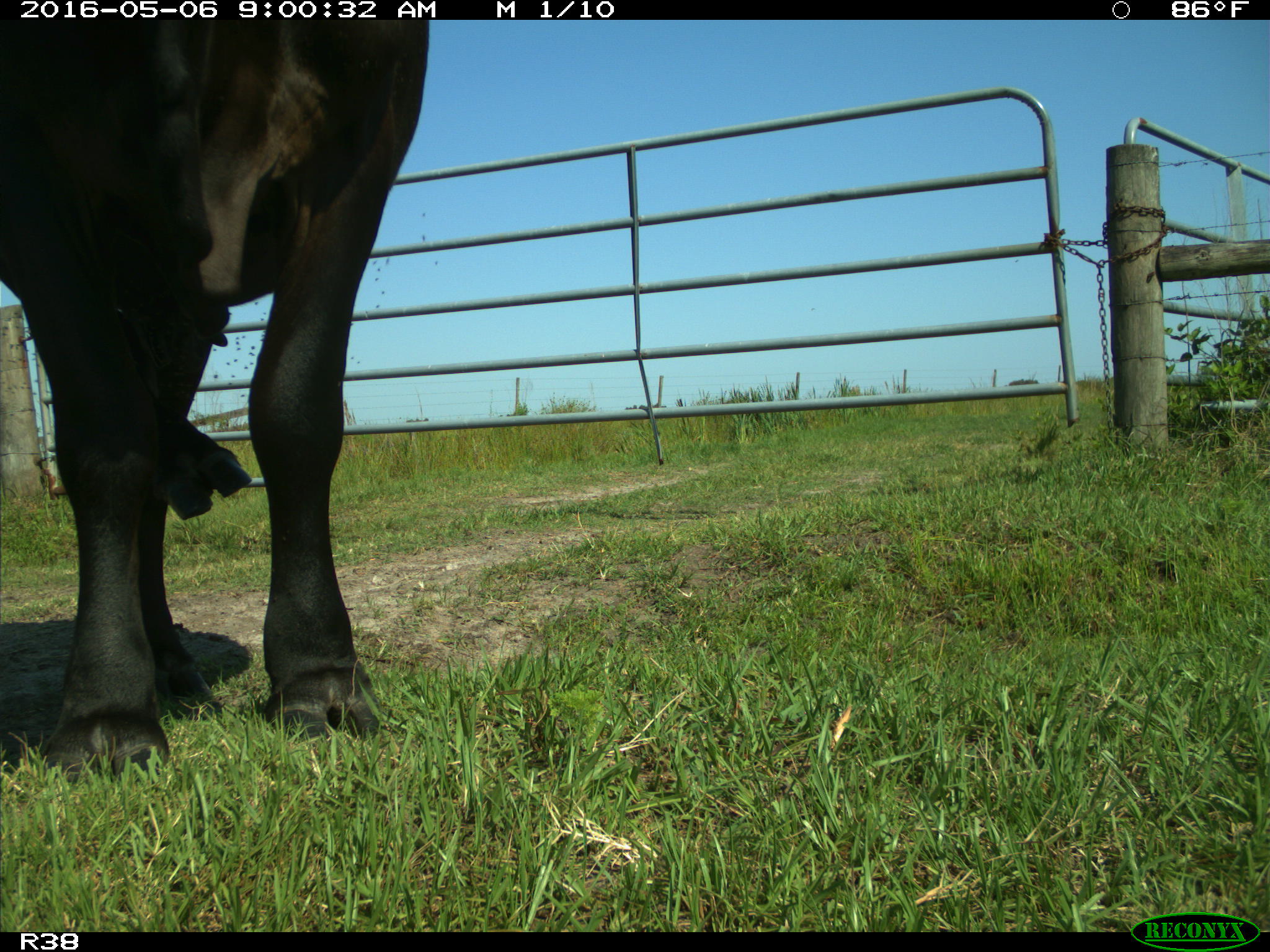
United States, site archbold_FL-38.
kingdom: Animalia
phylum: Chordata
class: Mammalia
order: Artiodactyla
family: Bovidae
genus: Bos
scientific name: Bos taurus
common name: domestic cow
Bos taurus (domestic cow).